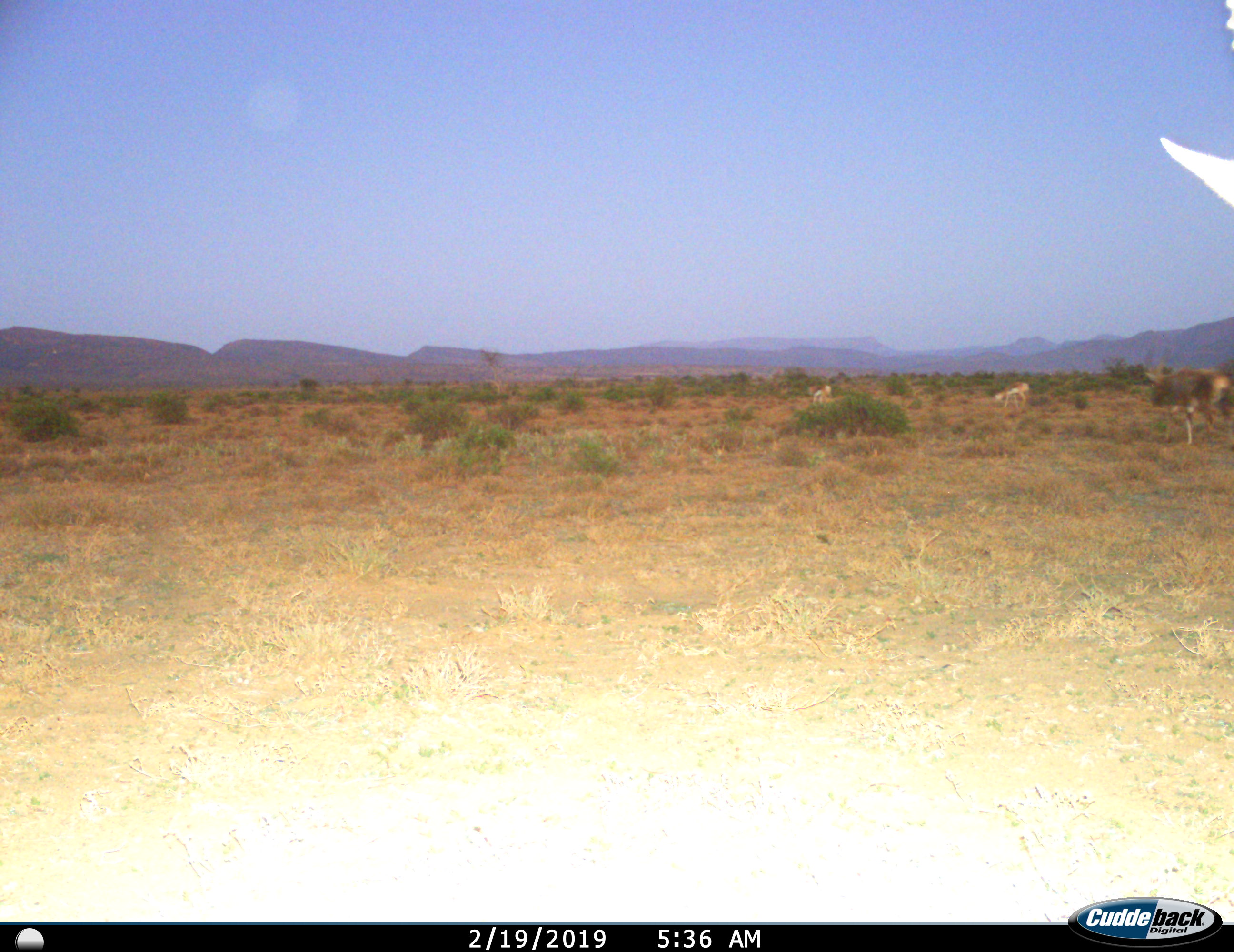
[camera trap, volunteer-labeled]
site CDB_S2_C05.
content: unidentified animal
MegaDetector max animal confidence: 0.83